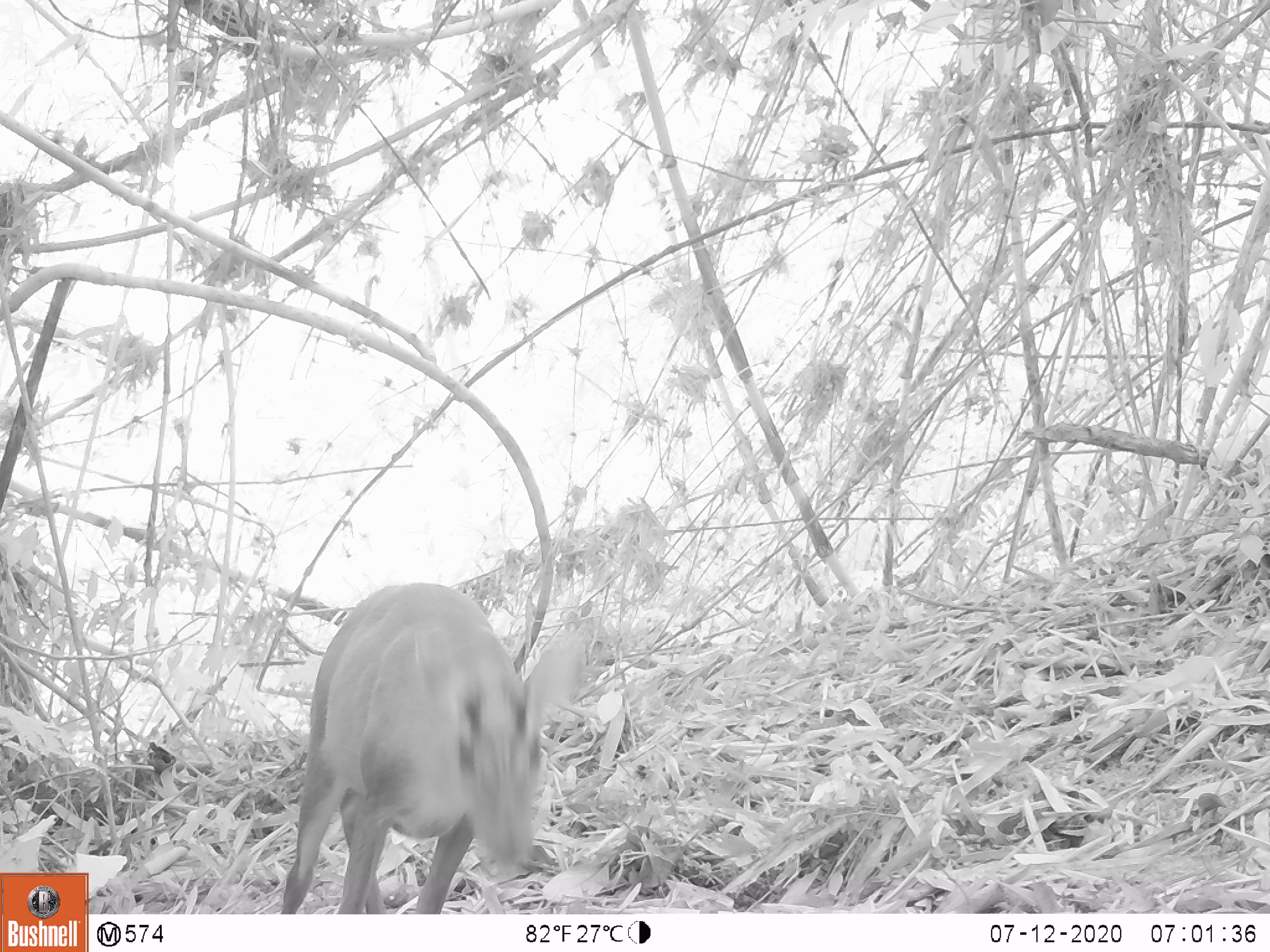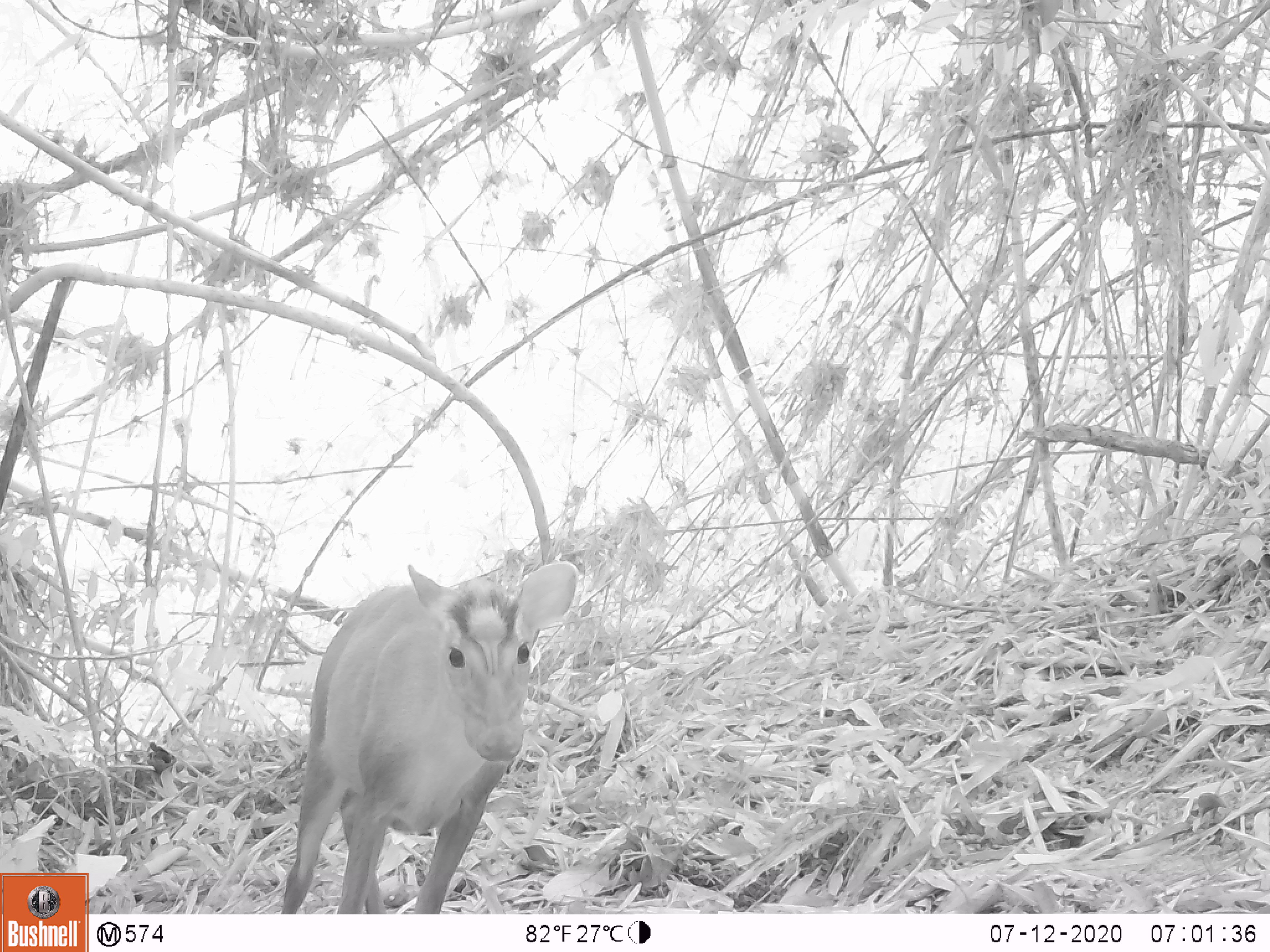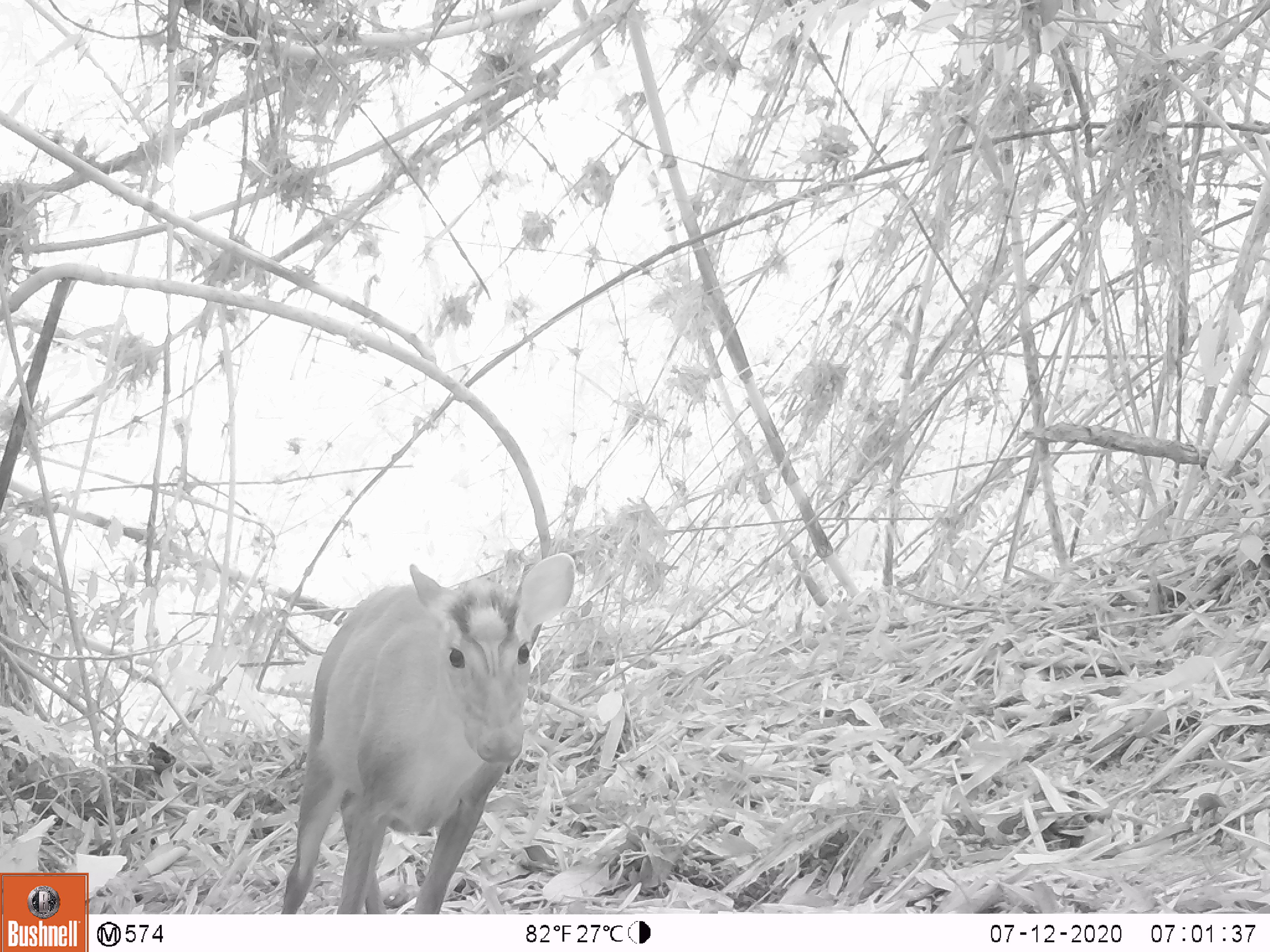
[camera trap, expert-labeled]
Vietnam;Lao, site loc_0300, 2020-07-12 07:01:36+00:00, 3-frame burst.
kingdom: Animalia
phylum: Chordata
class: Mammalia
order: Artiodactyla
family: Cervidae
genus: Muntiacus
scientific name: Muntiacus rooseveltorum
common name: roosevelt's muntjac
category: roosevelts muntjac group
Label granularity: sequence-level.